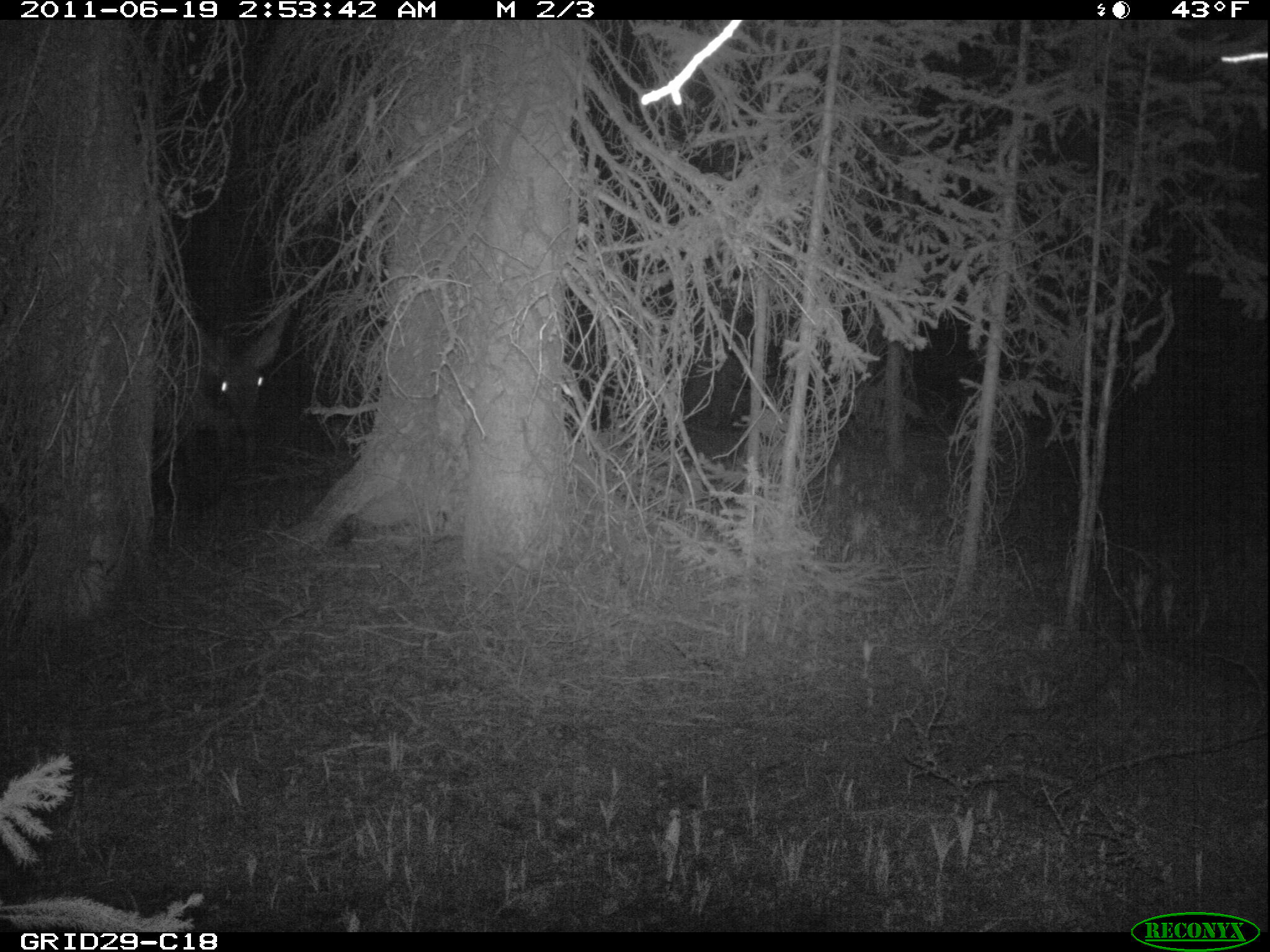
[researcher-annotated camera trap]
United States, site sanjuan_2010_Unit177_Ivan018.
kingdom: Animalia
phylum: Chordata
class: Mammalia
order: Artiodactyla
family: Cervidae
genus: Cervus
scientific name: Cervus elaphus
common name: red deer